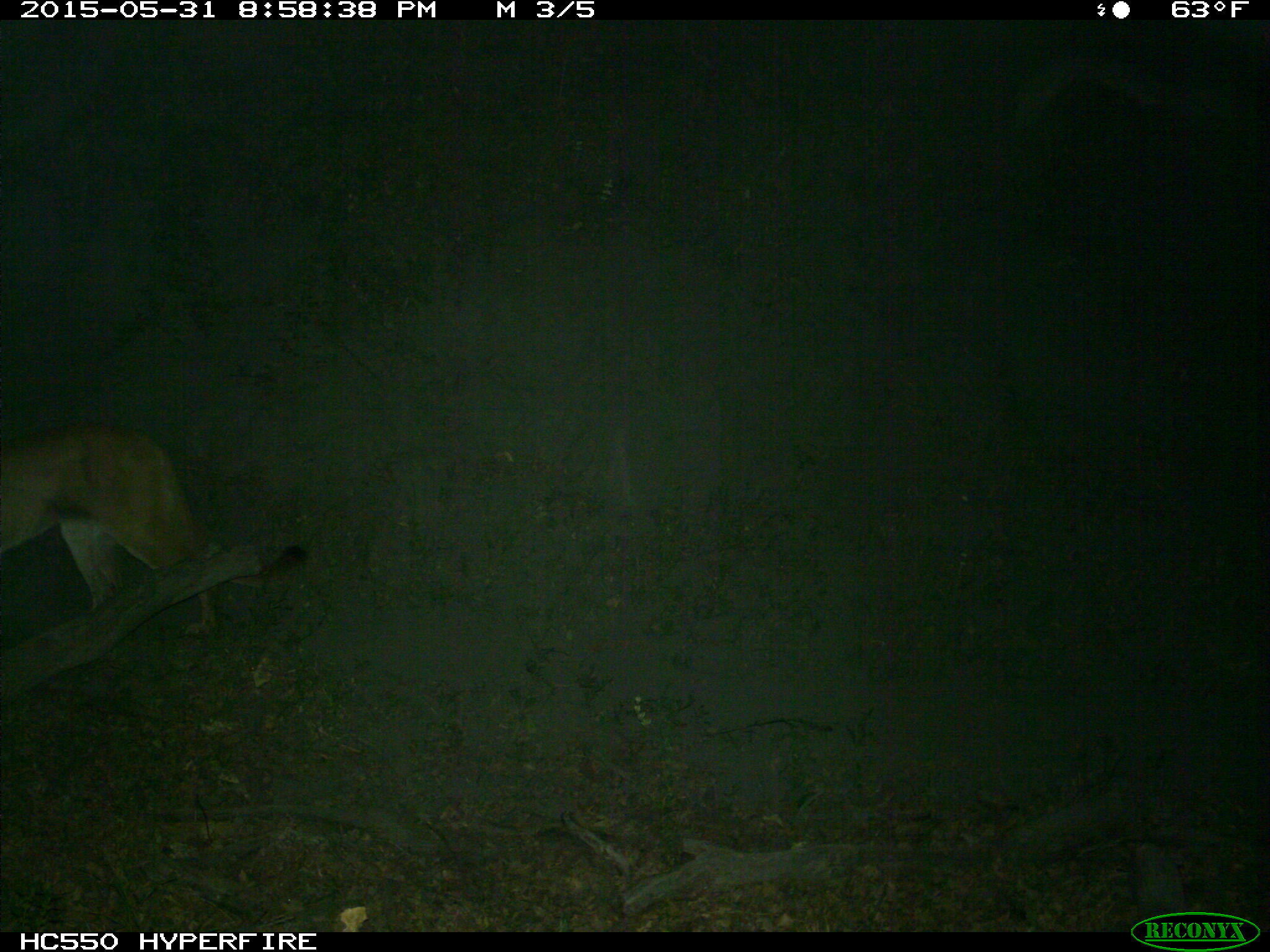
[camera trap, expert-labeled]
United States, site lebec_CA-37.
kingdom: Animalia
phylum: Chordata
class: Mammalia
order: Carnivora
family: Felidae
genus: Puma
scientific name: Puma concolor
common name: mountain lion